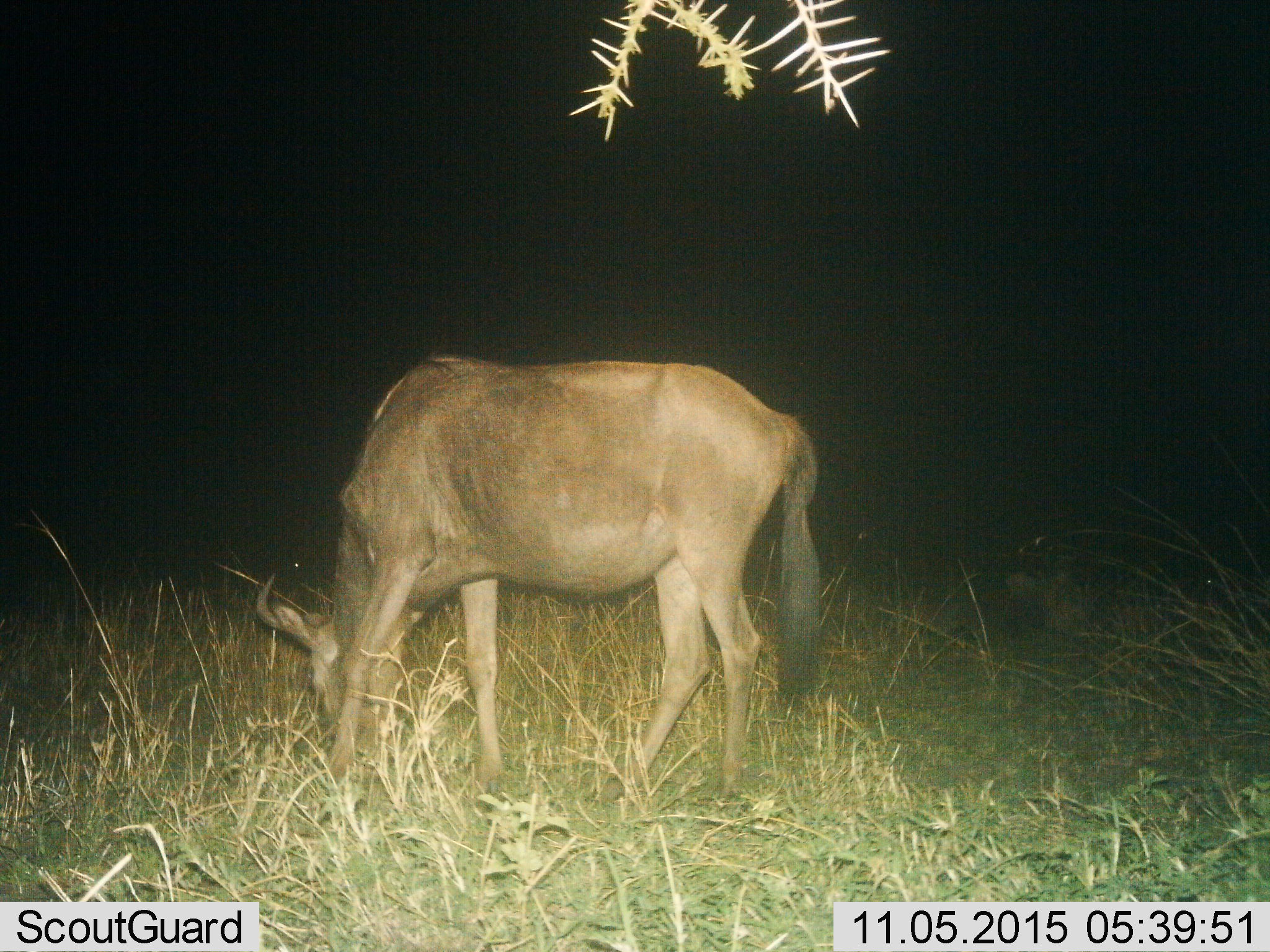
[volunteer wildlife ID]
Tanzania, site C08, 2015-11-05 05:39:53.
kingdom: Animalia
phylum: Chordata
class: Mammalia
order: Artiodactyla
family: Bovidae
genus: Connochaetes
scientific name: Connochaetes taurinus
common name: blue wildebeest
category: wildebeest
Wildebeest (blue wildebeest) (Connochaetes taurinus), count 1. Behavior (volunteer vote fractions): standing 15%, resting 0%, moving 0%, interacting 0%. Young present (vote fraction): 0%. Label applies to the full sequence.